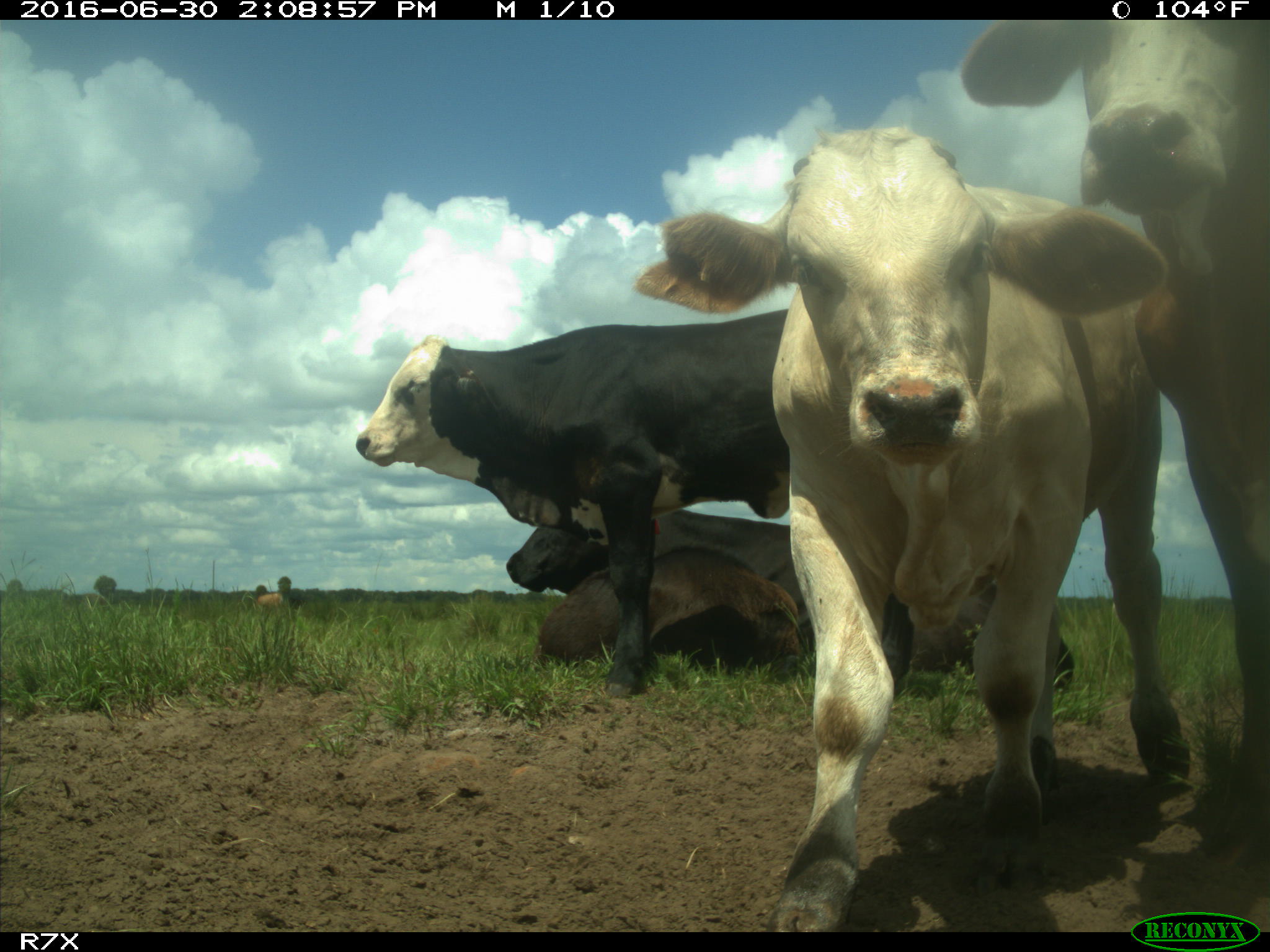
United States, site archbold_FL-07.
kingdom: Animalia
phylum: Chordata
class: Mammalia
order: Artiodactyla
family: Bovidae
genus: Bos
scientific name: Bos taurus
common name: domestic cow